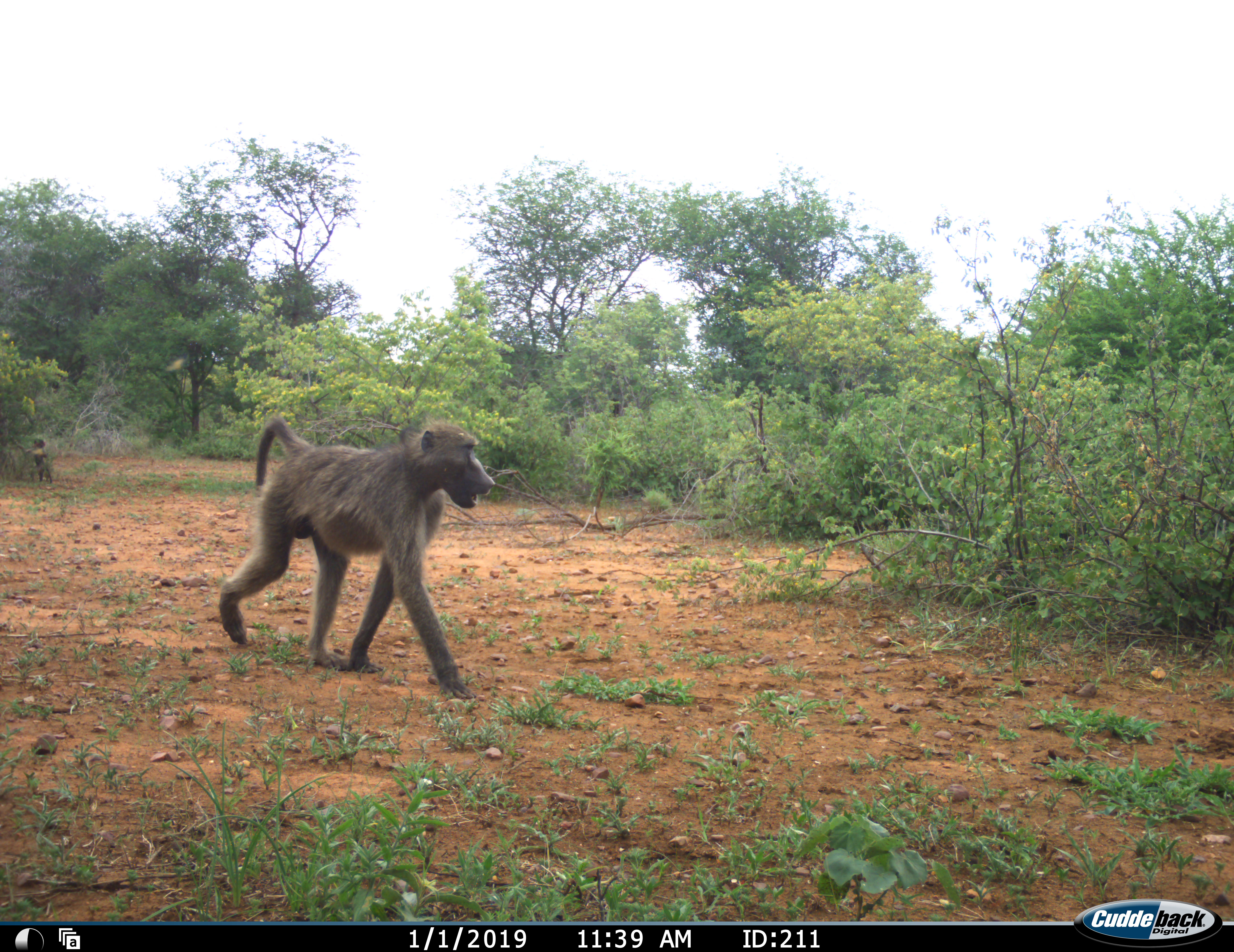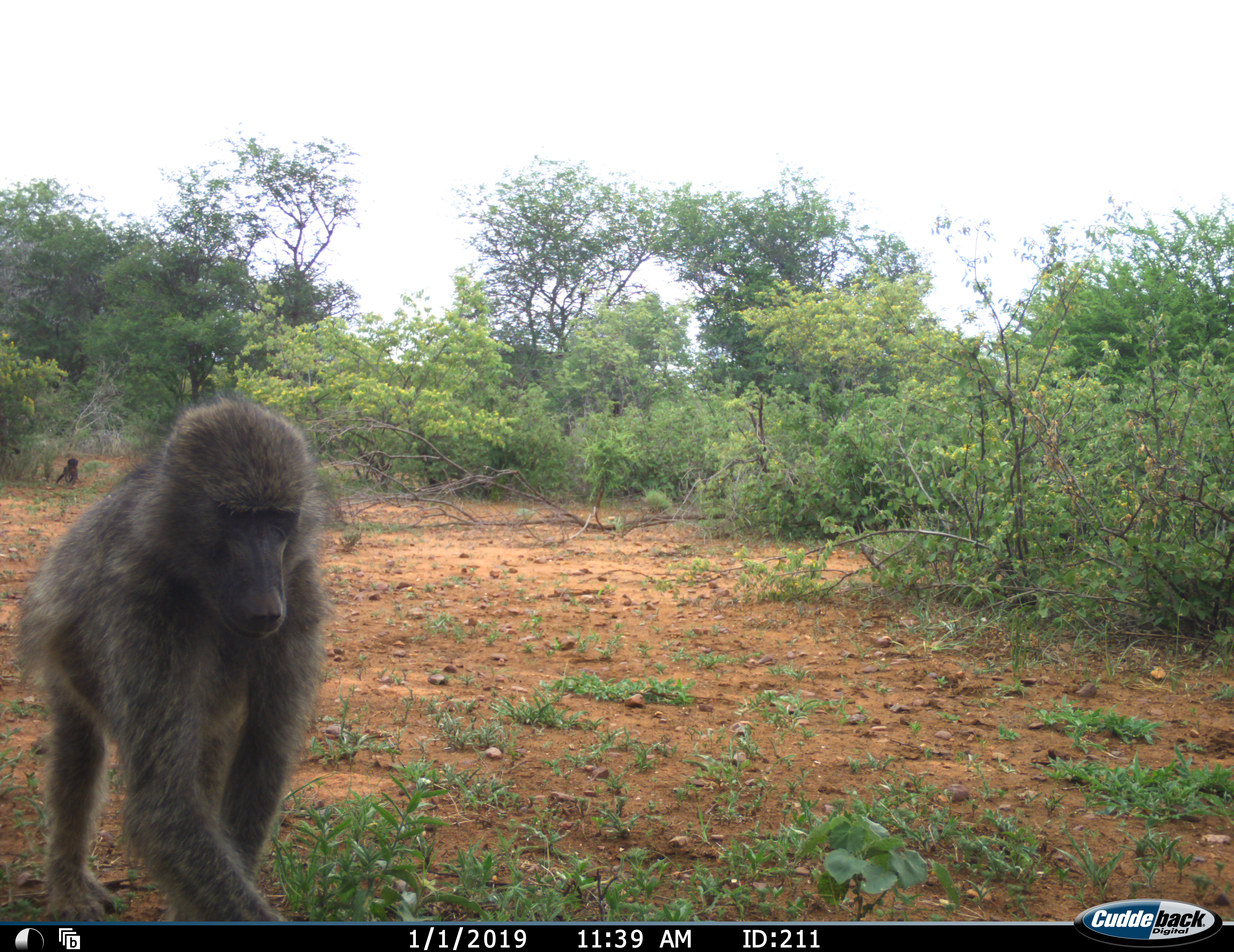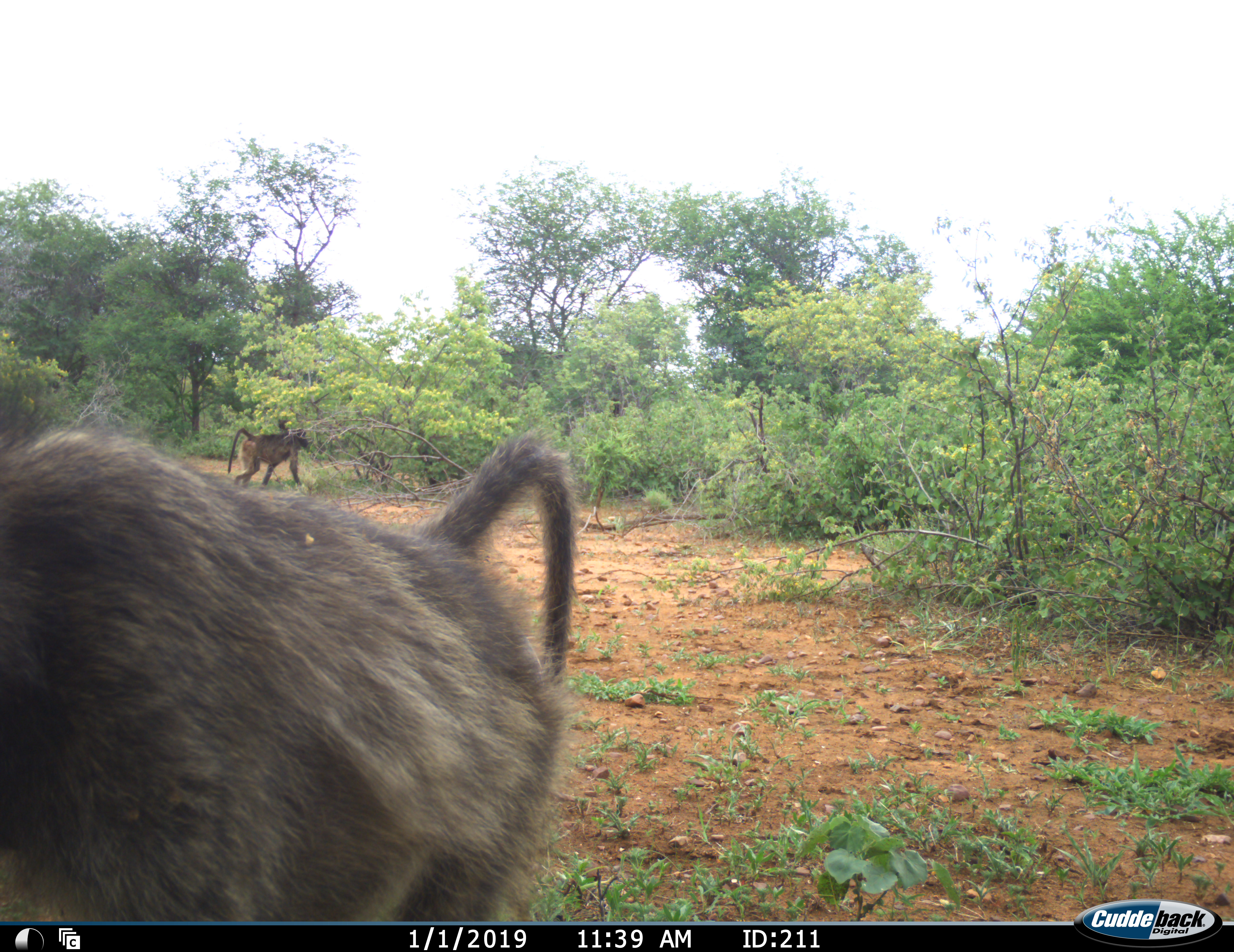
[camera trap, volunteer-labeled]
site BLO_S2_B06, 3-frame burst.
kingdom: Animalia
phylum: Chordata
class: Mammalia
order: Primates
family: Cercopithecidae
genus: Papio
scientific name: Papio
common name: baboon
Baboon (Papio), count 3. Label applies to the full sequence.